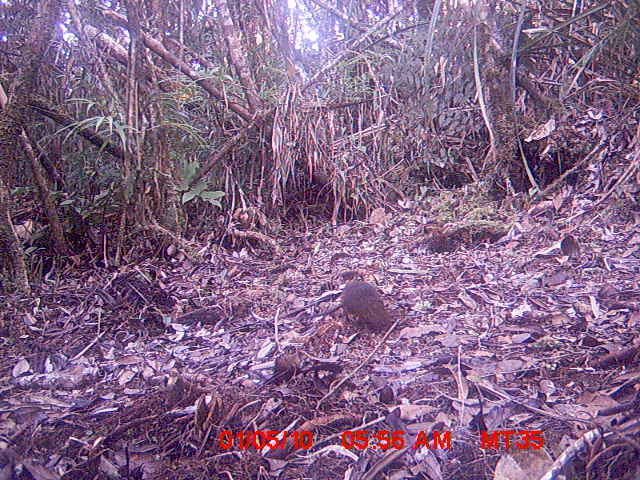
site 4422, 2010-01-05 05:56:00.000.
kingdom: Animalia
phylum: Chordata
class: Mammalia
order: Rodentia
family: Nesomyidae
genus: Hypogeomys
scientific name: Hypogeomys antimena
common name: malagasy giant rat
Hypogeomys antimena (malagasy giant rat), count 1.